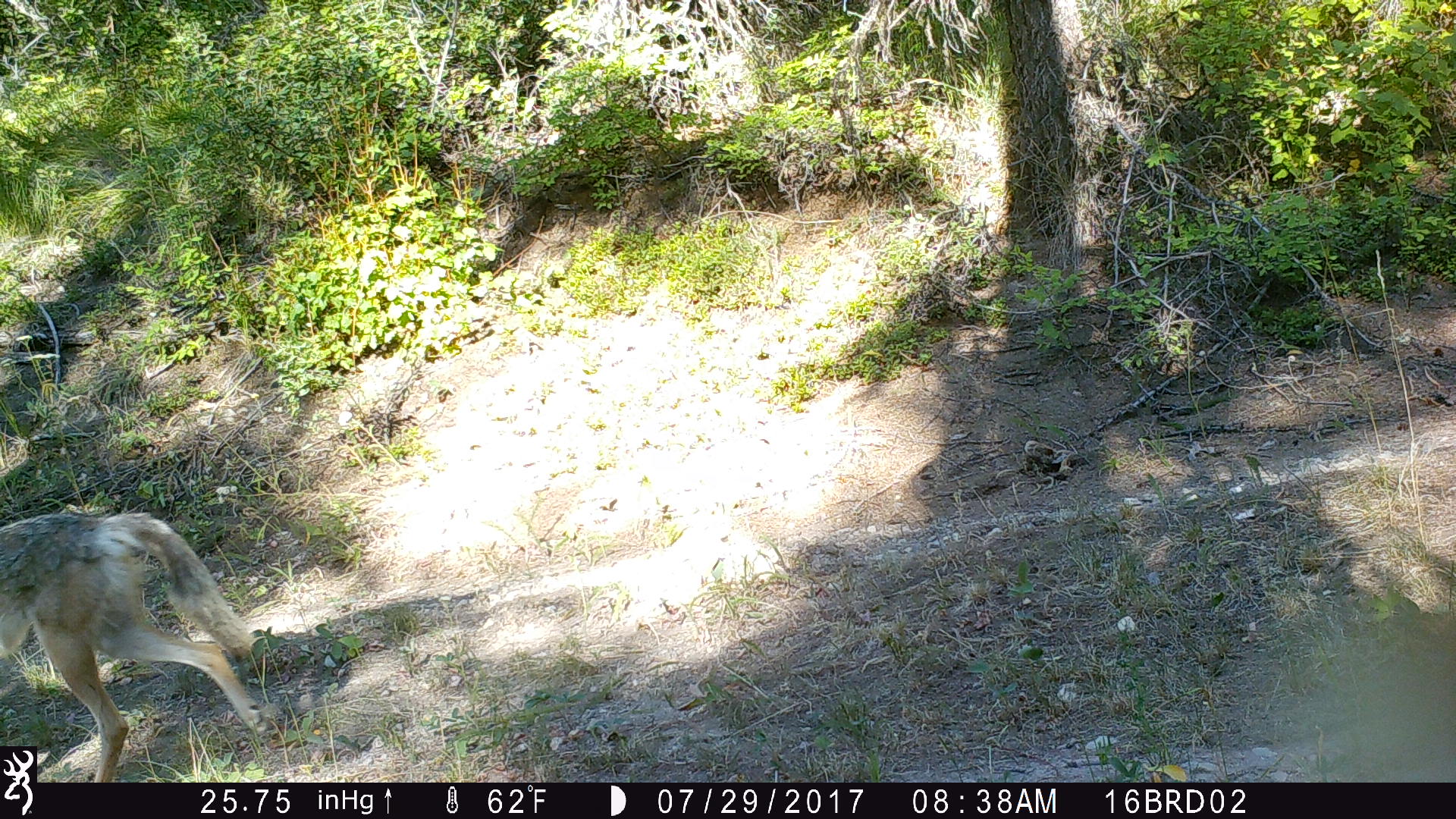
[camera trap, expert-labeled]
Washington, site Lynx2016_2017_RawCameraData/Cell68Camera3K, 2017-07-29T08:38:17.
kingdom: Animalia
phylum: Chordata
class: Mammalia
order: Carnivora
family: Canidae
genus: Canis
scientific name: Canis latrans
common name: coyote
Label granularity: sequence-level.